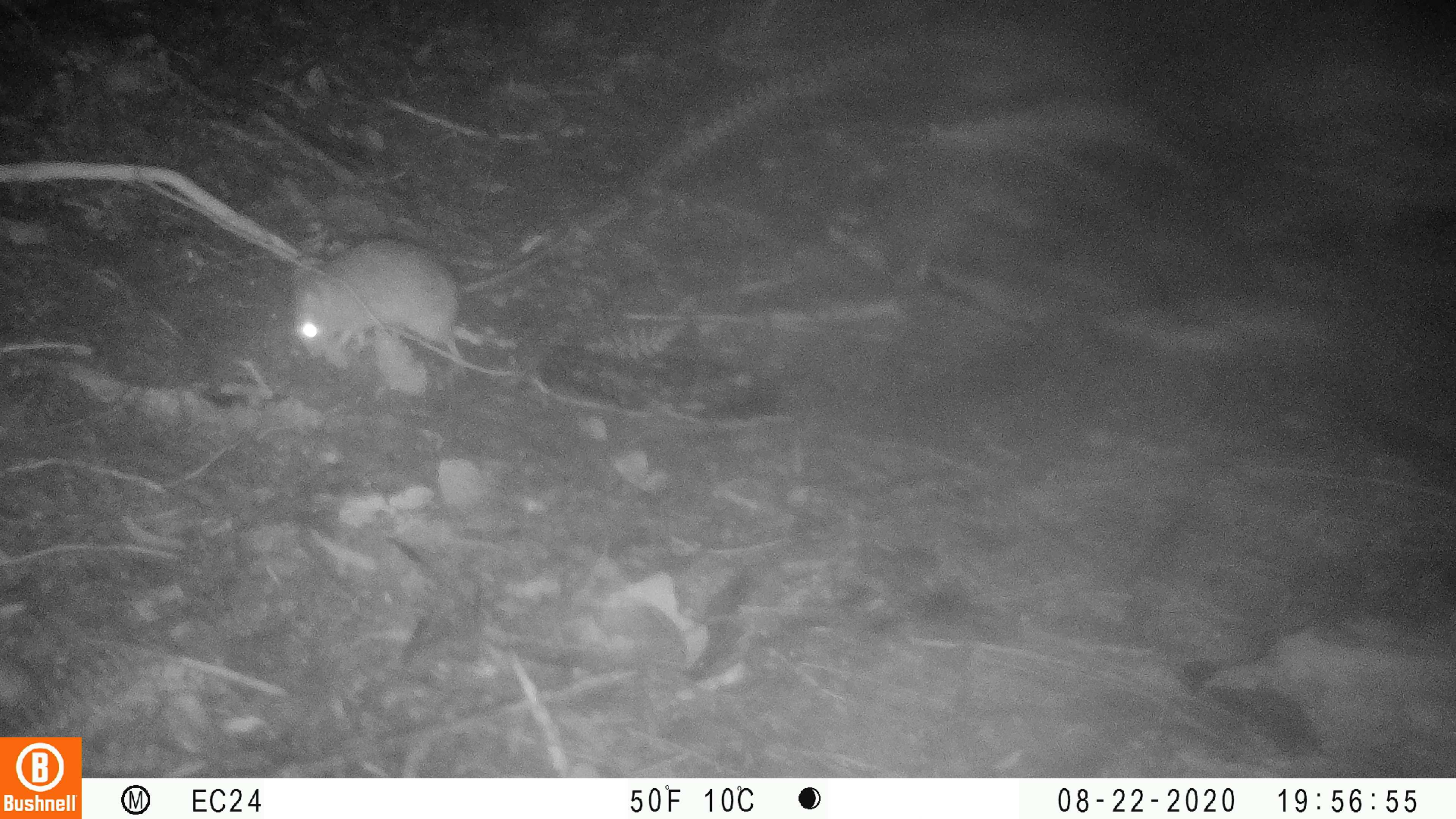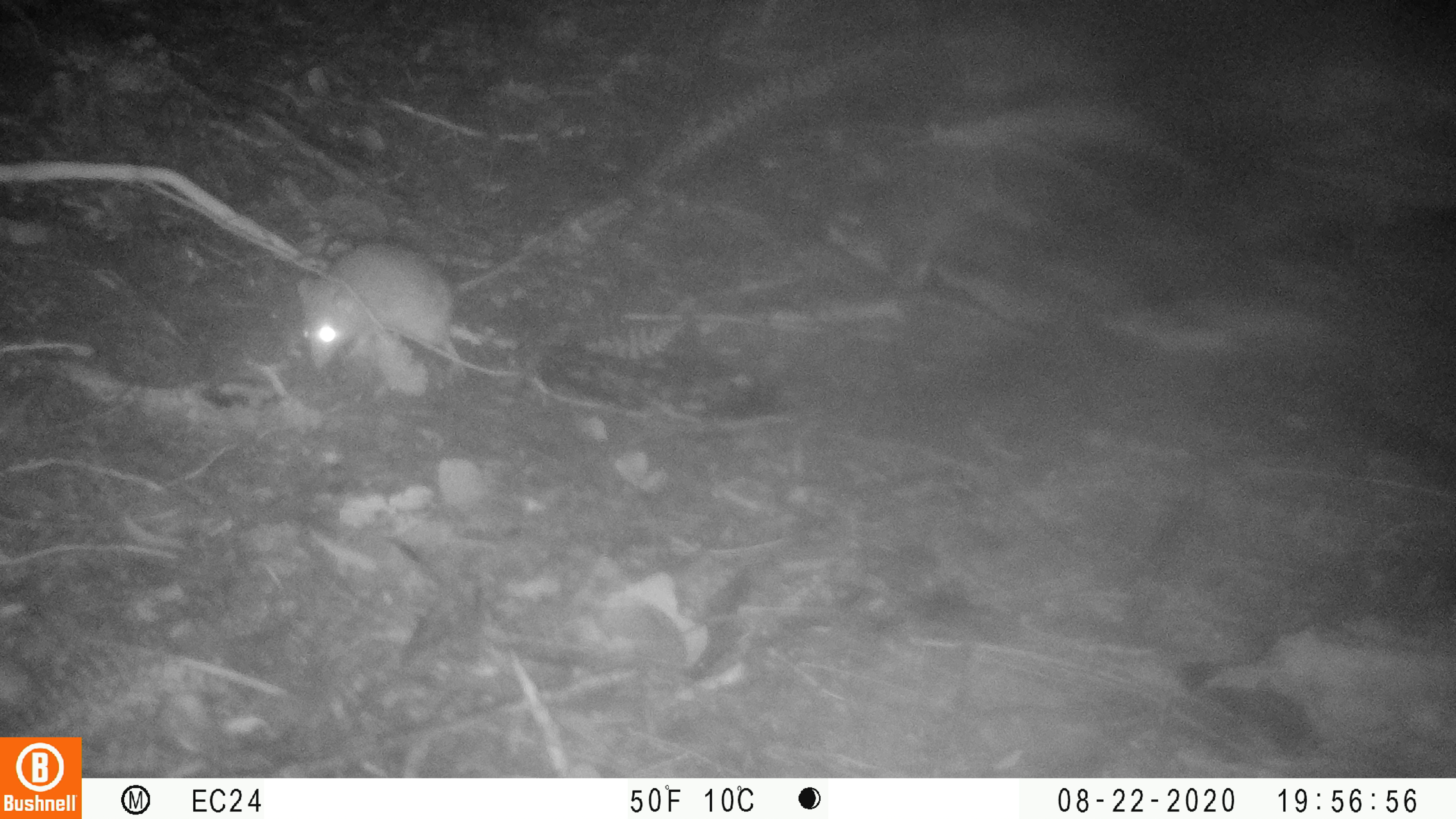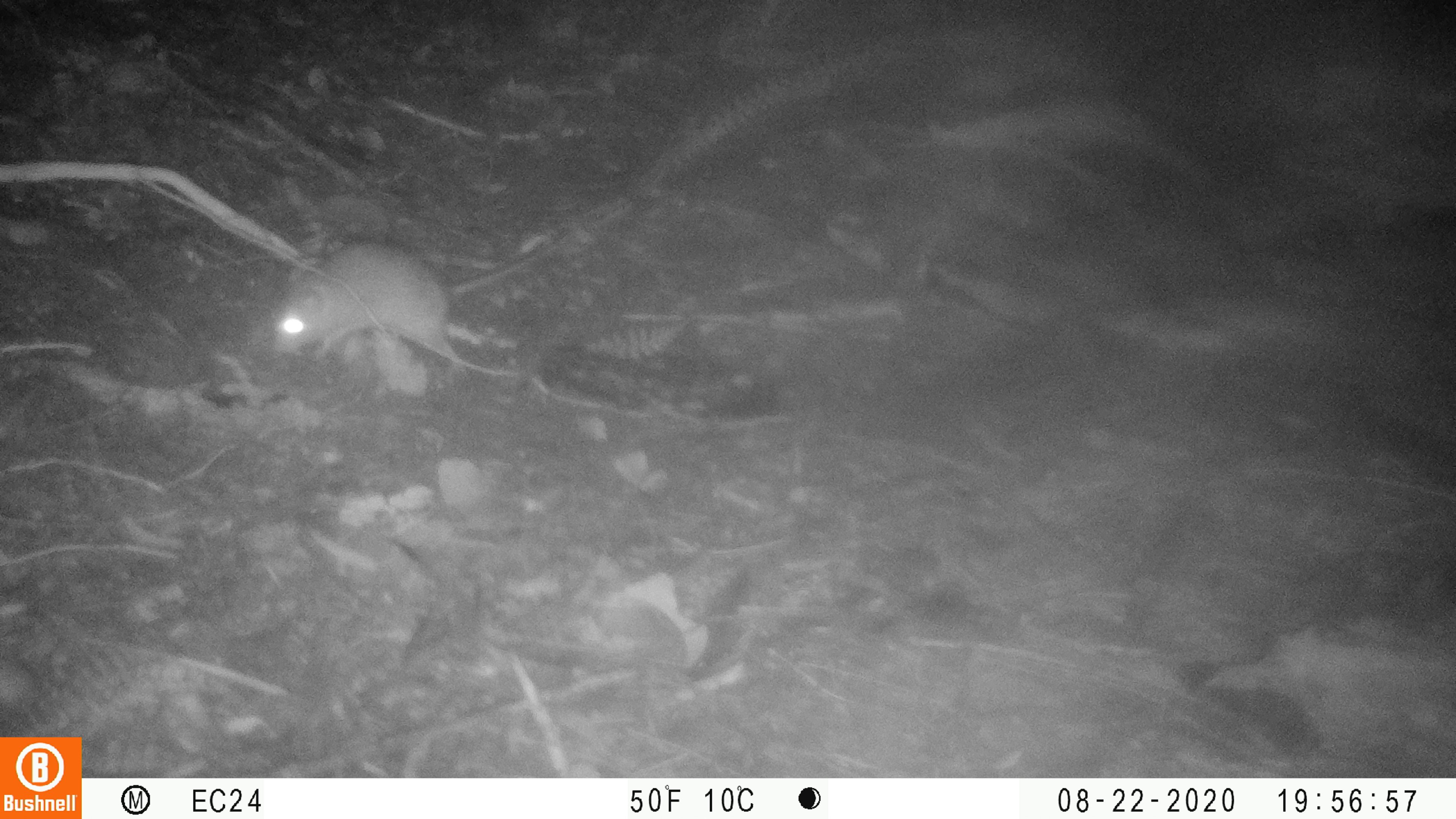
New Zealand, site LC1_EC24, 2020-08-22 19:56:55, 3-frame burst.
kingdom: Animalia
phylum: Chordata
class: Mammalia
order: Rodentia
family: Muridae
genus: Rattus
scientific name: Rattus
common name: rat